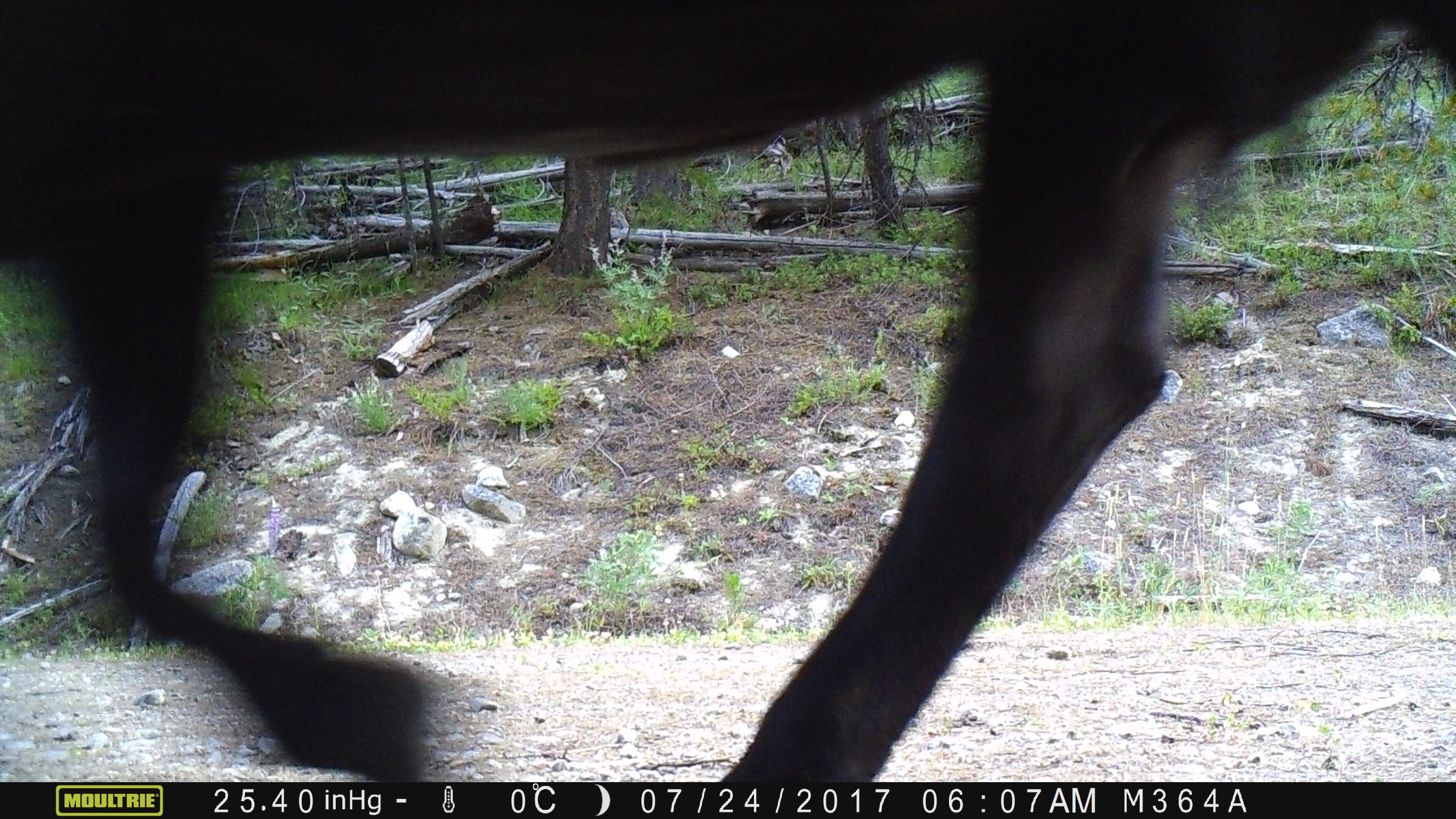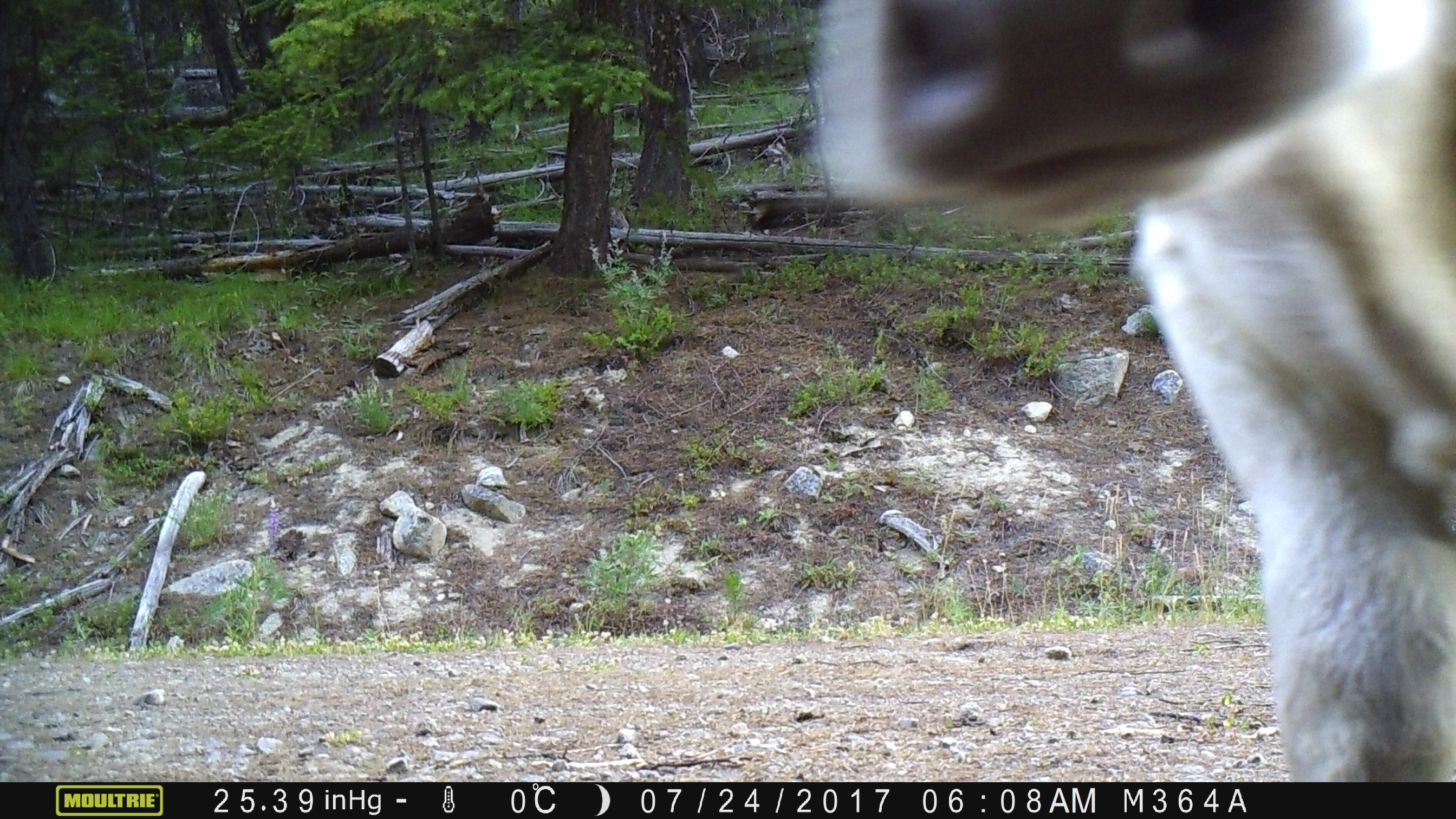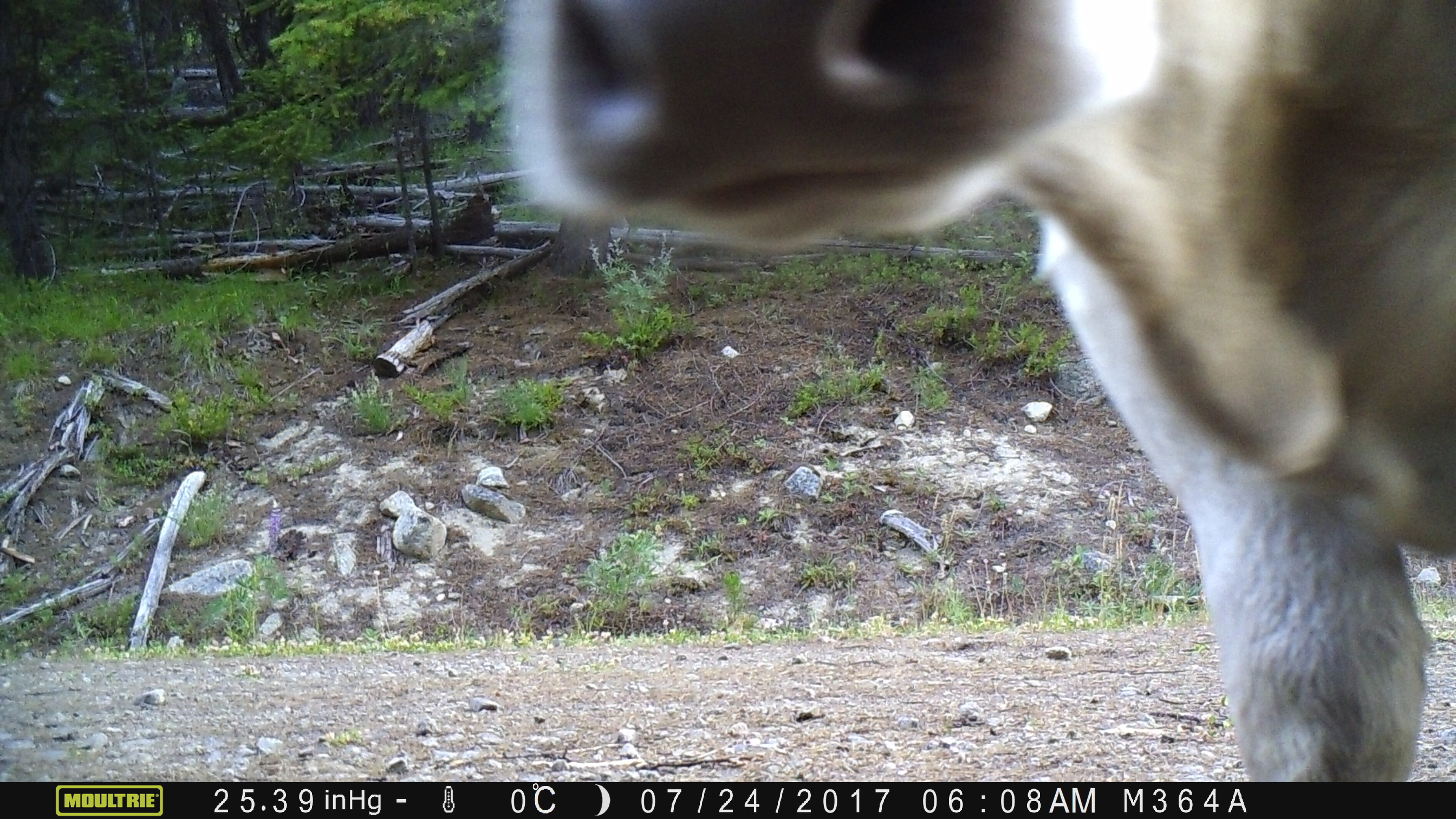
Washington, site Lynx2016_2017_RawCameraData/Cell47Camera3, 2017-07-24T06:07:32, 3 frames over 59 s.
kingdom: Animalia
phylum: Chordata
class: Mammalia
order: Artiodactyla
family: Bovidae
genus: Bos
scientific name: Bos taurus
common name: domestic cattle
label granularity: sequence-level